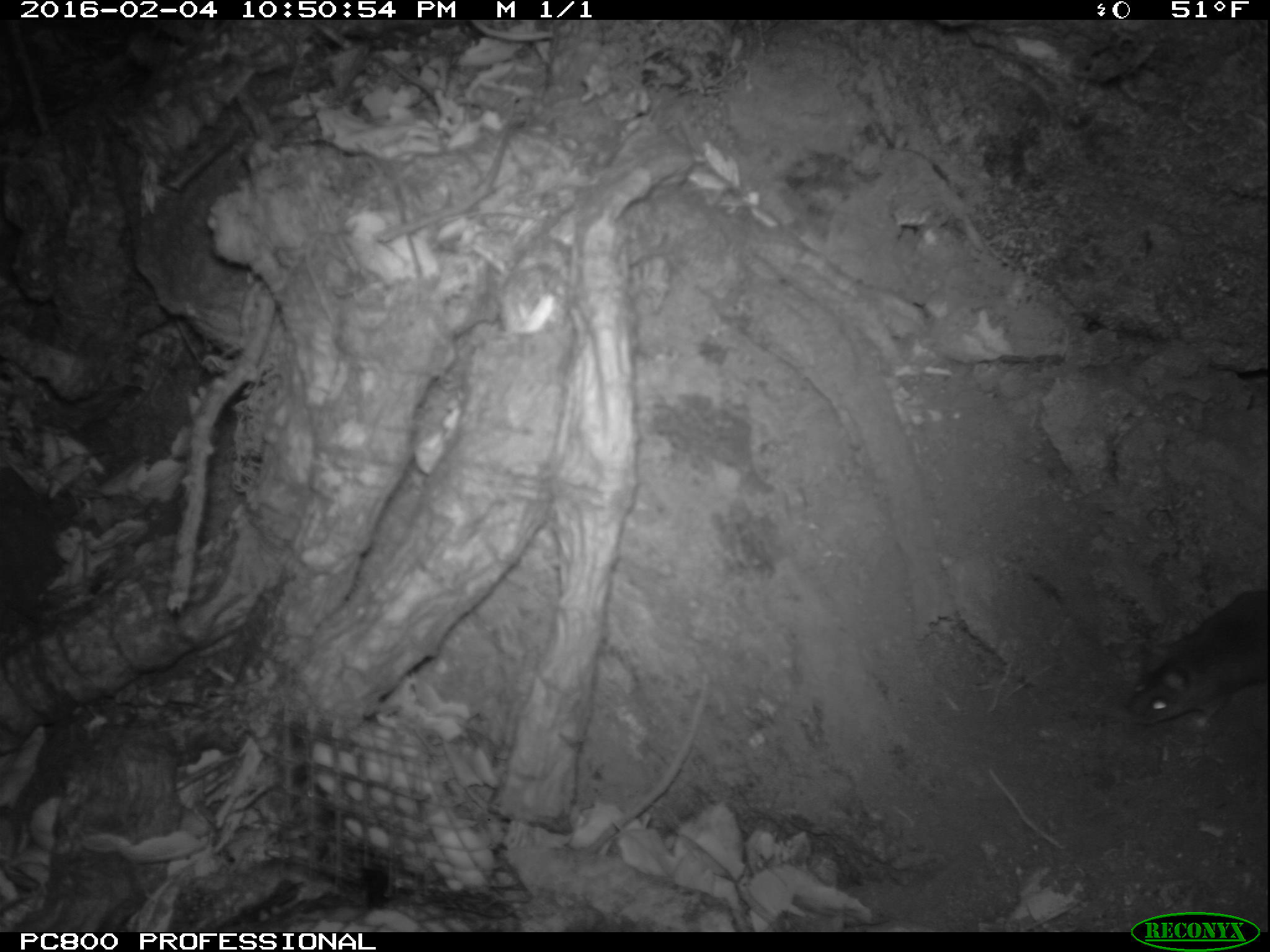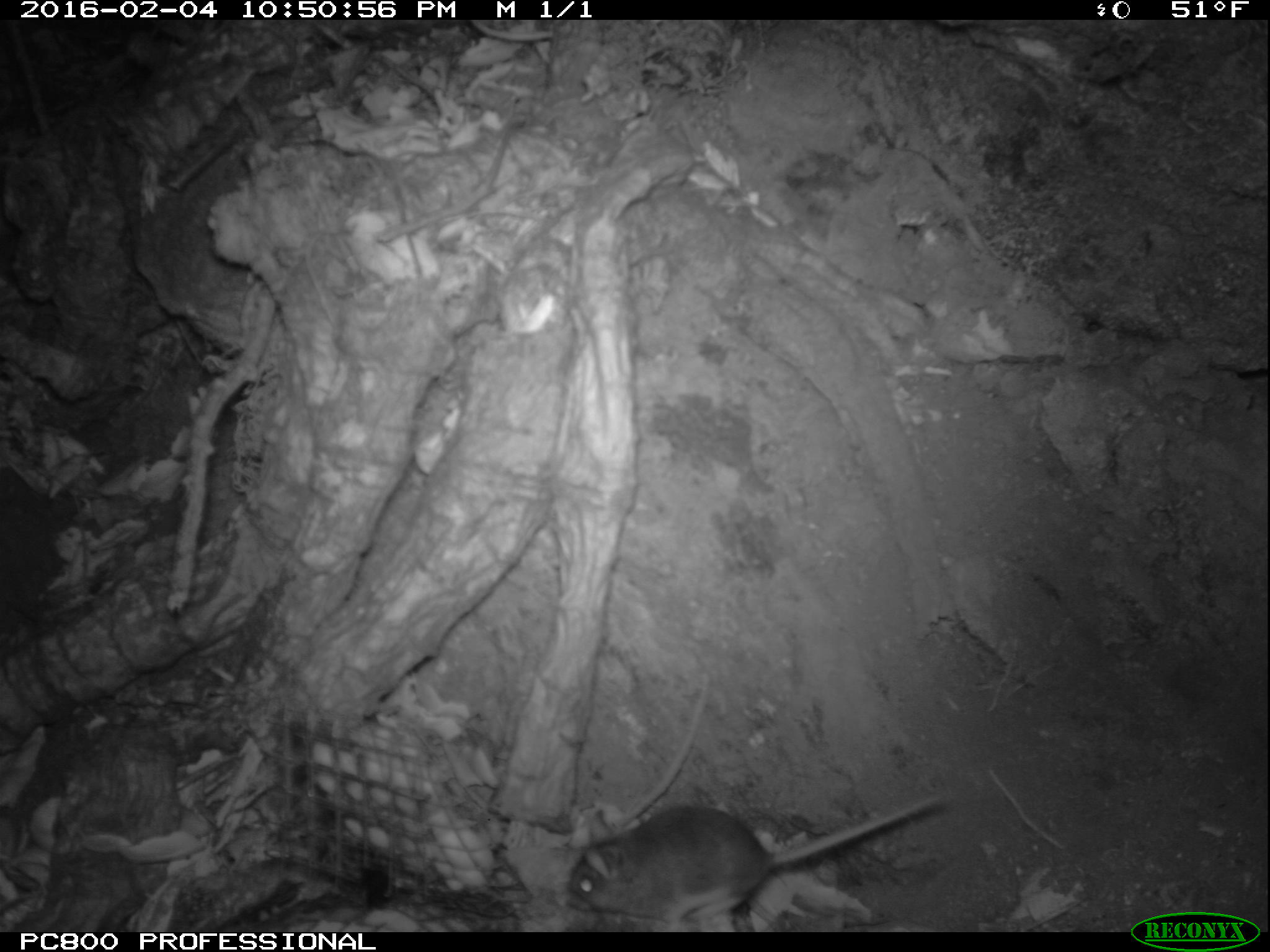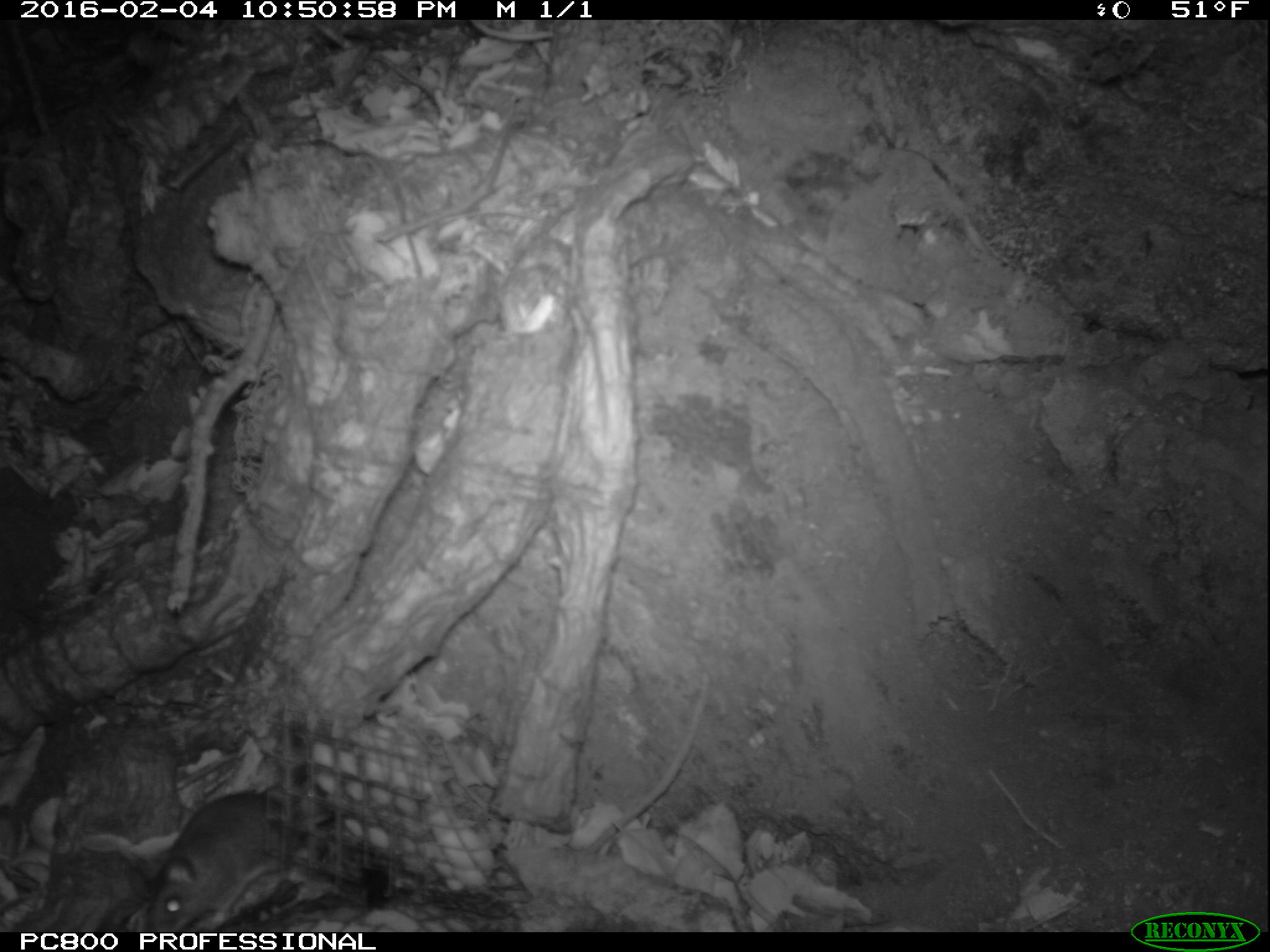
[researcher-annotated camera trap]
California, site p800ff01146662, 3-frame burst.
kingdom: Animalia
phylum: Chordata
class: Mammalia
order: Rodentia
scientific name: Rodentia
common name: rodent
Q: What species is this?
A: Rodent (Rodentia).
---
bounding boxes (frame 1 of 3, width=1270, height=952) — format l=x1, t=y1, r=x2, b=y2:
rodent: l=1127, t=586, r=1269, b=731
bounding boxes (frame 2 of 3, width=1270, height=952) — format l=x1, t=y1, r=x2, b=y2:
rodent: l=566, t=795, r=943, b=932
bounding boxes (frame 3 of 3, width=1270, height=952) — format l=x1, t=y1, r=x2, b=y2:
rodent: l=131, t=787, r=309, b=933